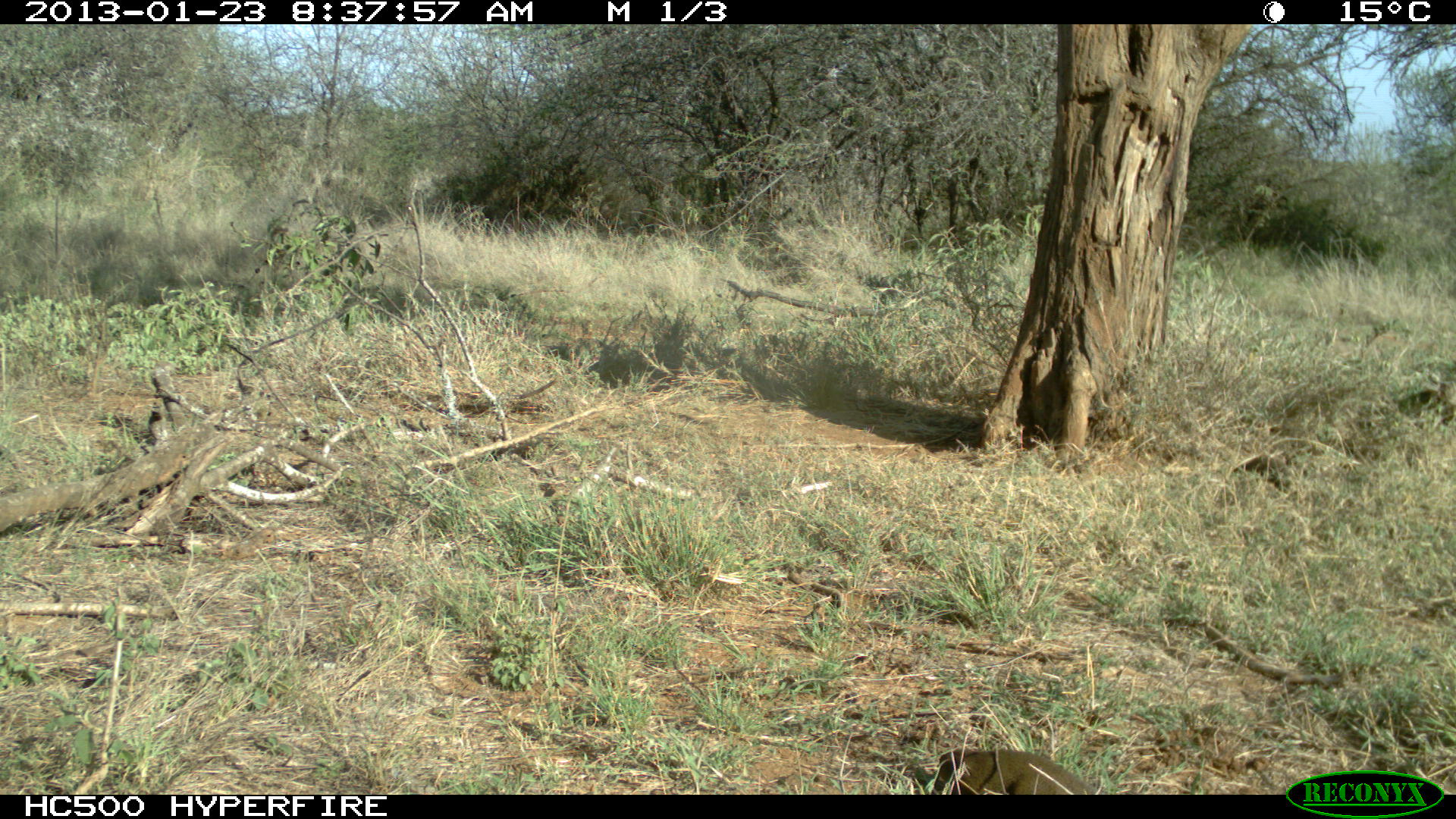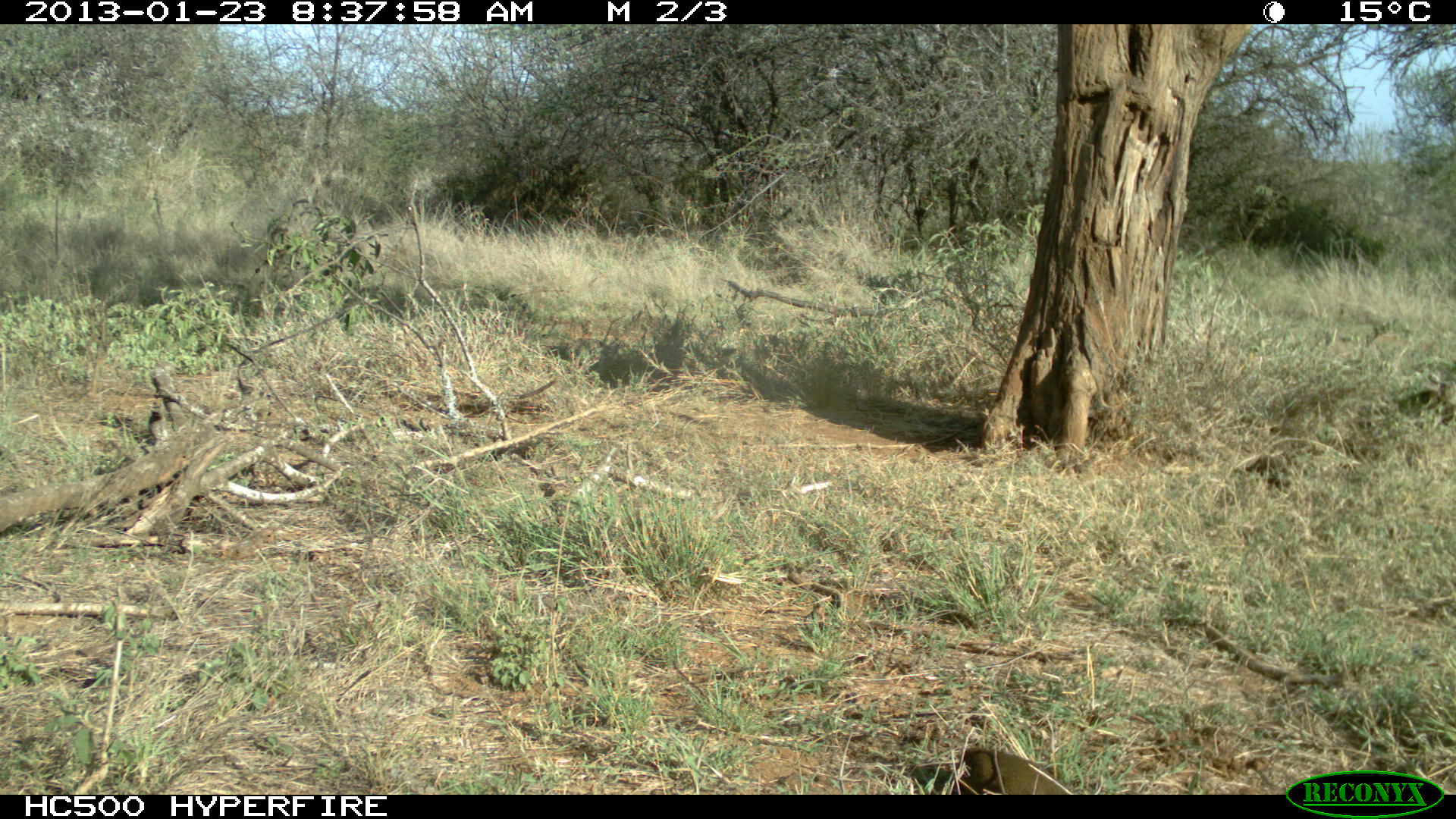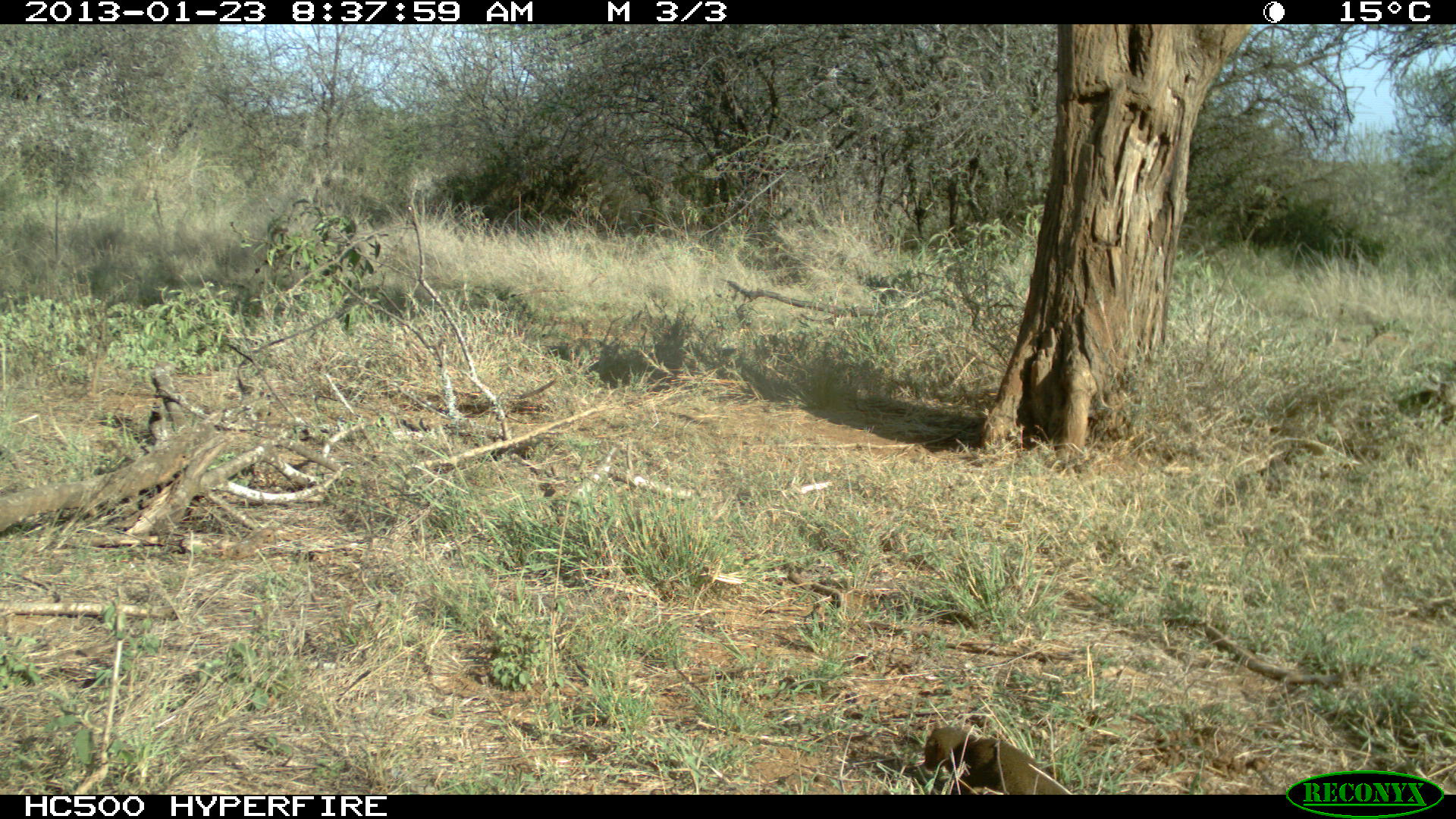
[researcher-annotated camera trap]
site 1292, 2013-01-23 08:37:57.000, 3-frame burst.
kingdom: Animalia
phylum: Chordata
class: Mammalia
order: Carnivora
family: Herpestidae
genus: Herpestes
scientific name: Herpestes sanguineus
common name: slender mongoose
Herpestes sanguineus (slender mongoose), count 2.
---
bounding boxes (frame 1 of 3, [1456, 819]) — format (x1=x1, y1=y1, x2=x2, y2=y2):
herpestes sanguineus: (x1=911, y1=748, x2=1108, y2=794); (x1=1230, y1=454, x2=1294, y2=496)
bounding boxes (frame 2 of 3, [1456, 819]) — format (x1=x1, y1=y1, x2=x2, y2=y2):
herpestes sanguineus: (x1=951, y1=746, x2=1071, y2=794)